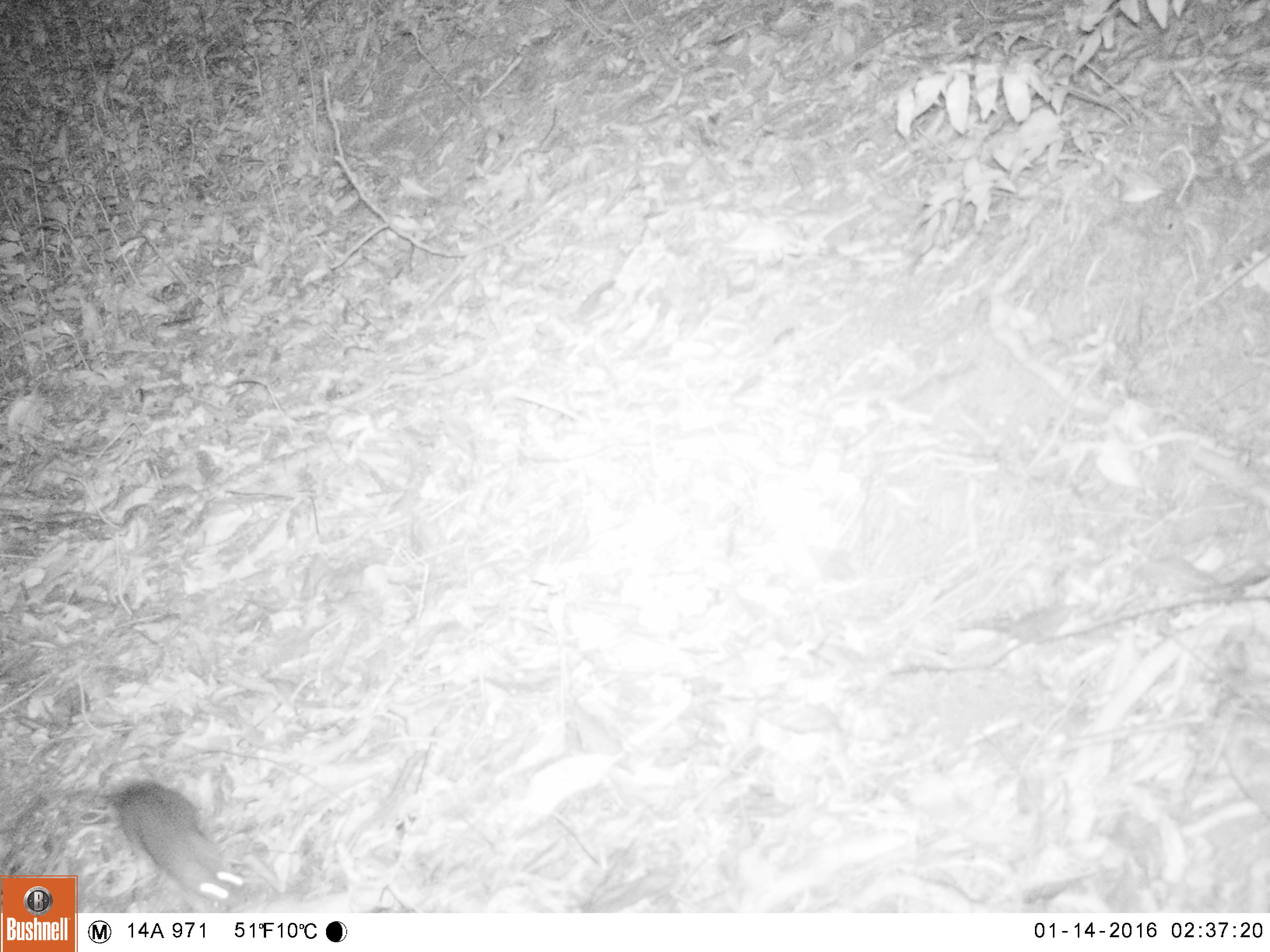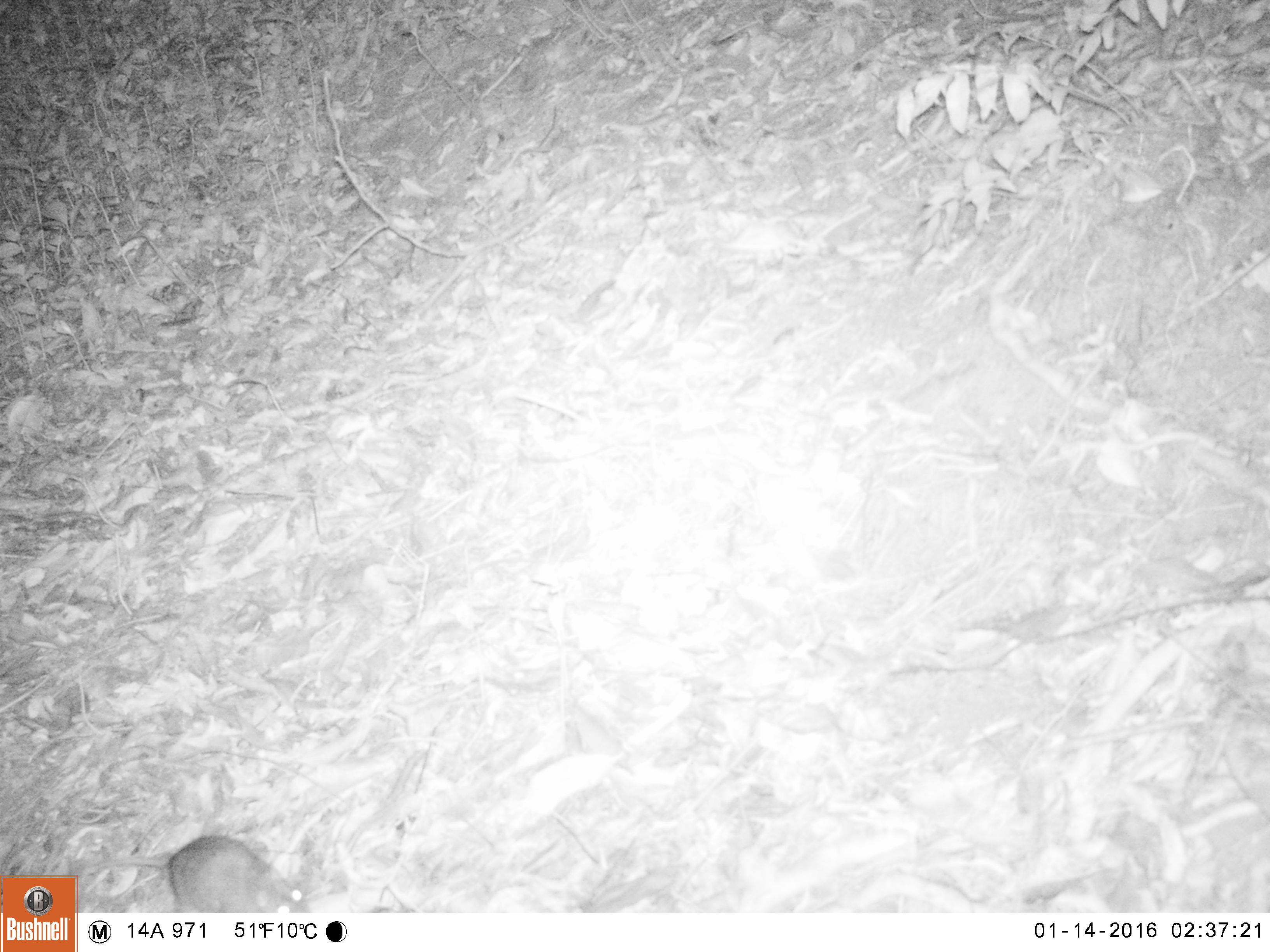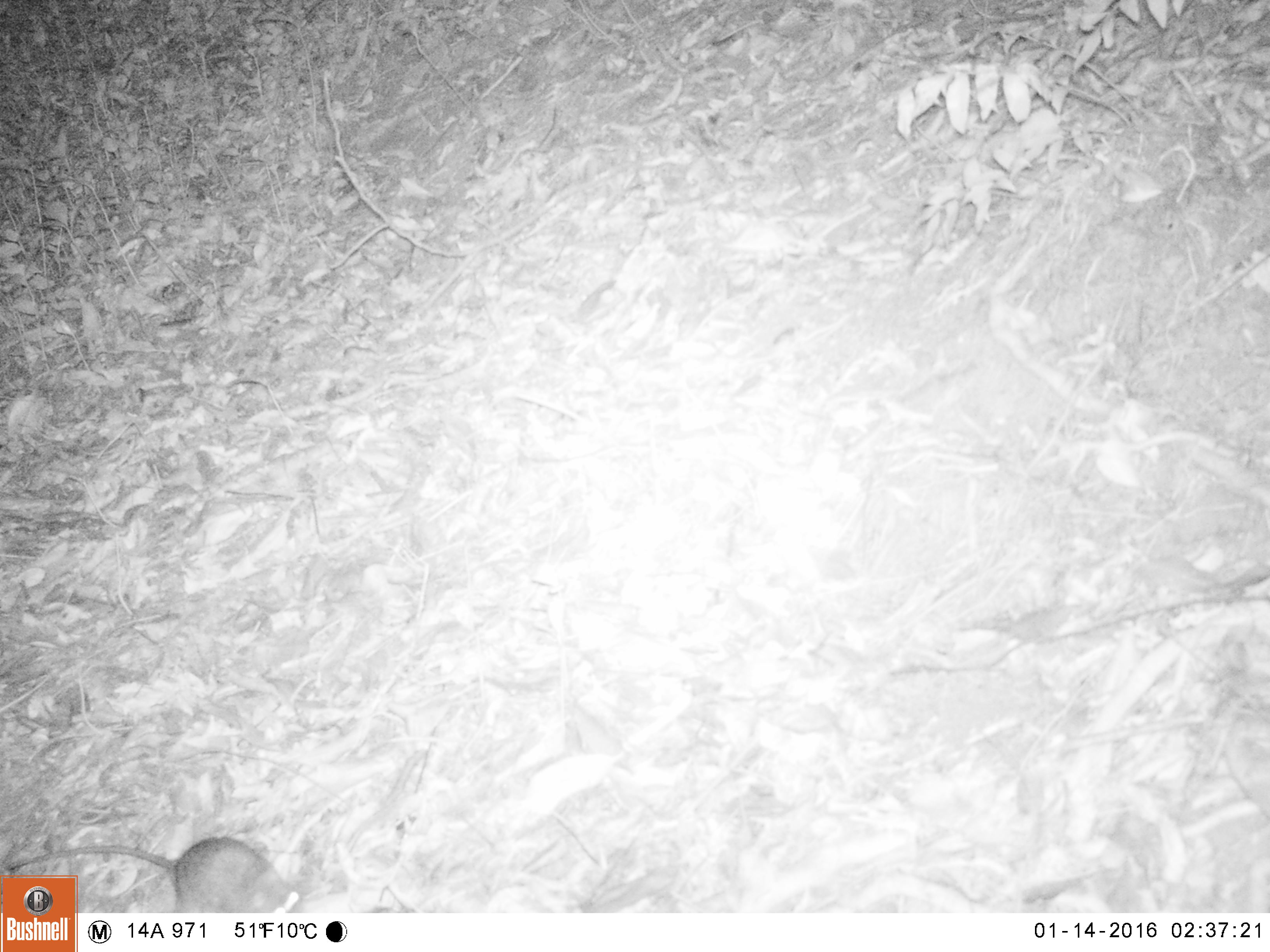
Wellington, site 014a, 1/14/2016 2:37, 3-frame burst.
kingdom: Animalia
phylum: Chordata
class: Mammalia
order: Rodentia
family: Muridae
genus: Rattus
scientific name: Rattus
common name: rat